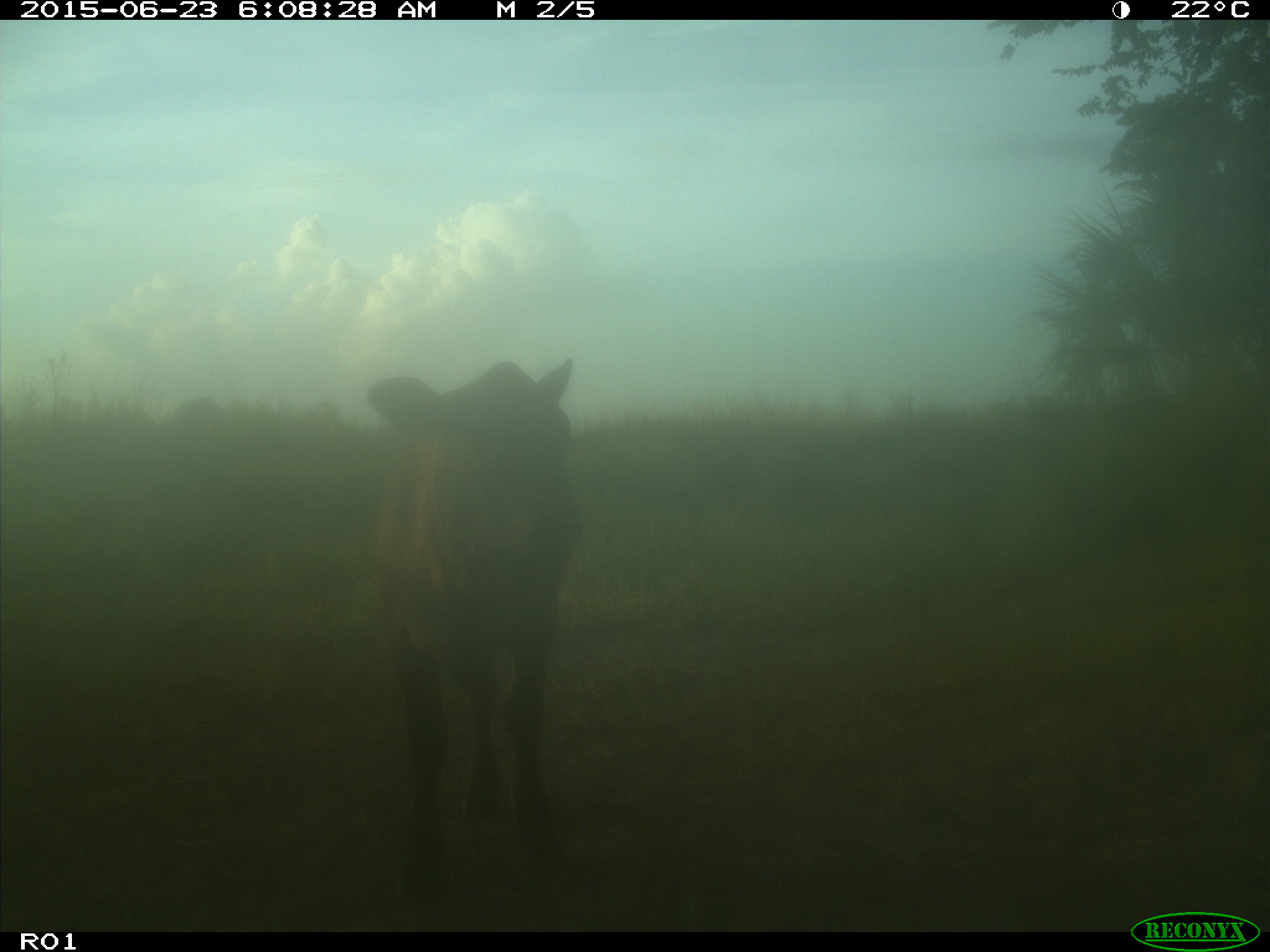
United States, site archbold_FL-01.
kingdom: Animalia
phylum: Chordata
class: Mammalia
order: Artiodactyla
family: Bovidae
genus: Bos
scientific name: Bos taurus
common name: domestic cow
Bos taurus (domestic cow).